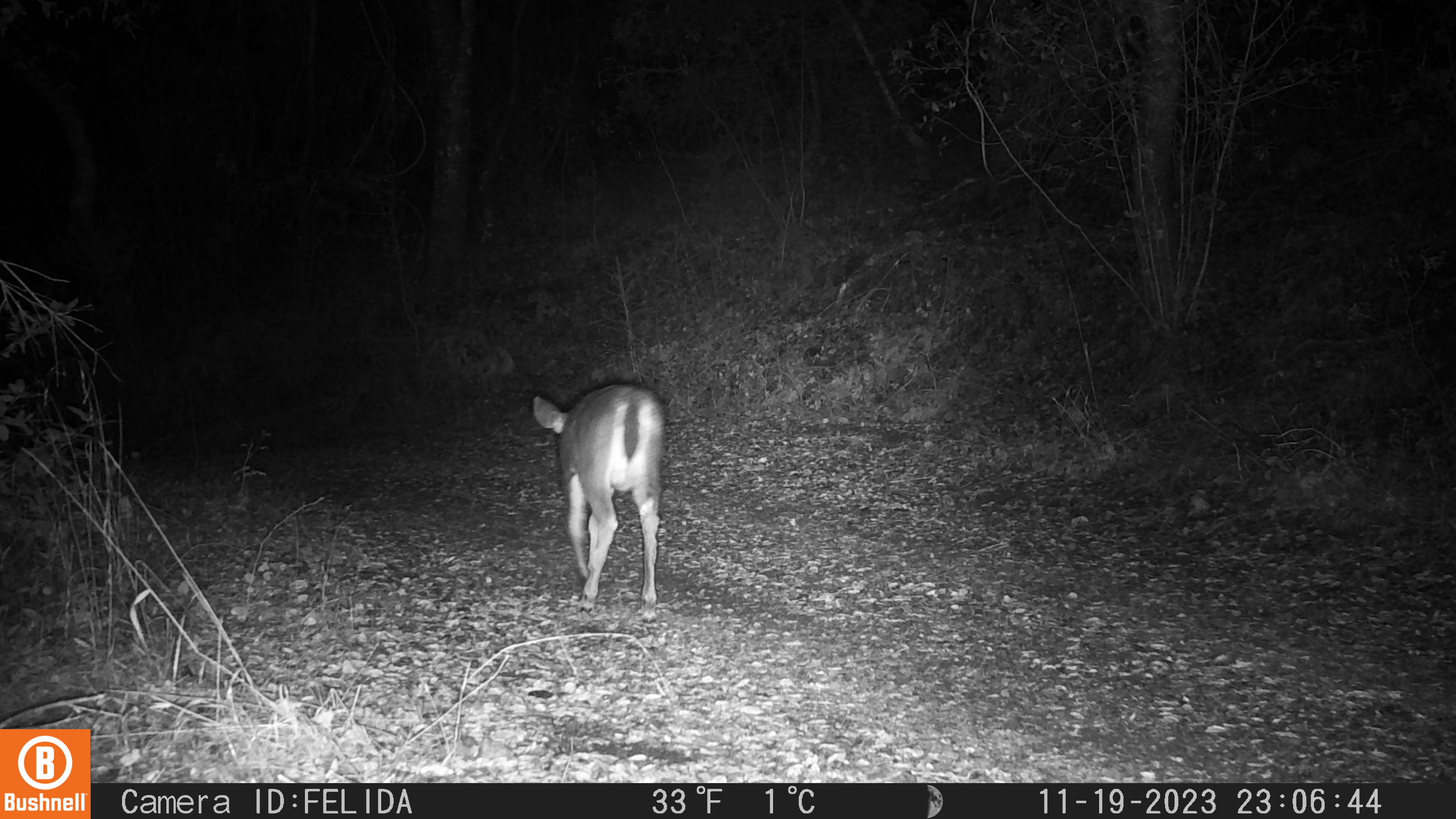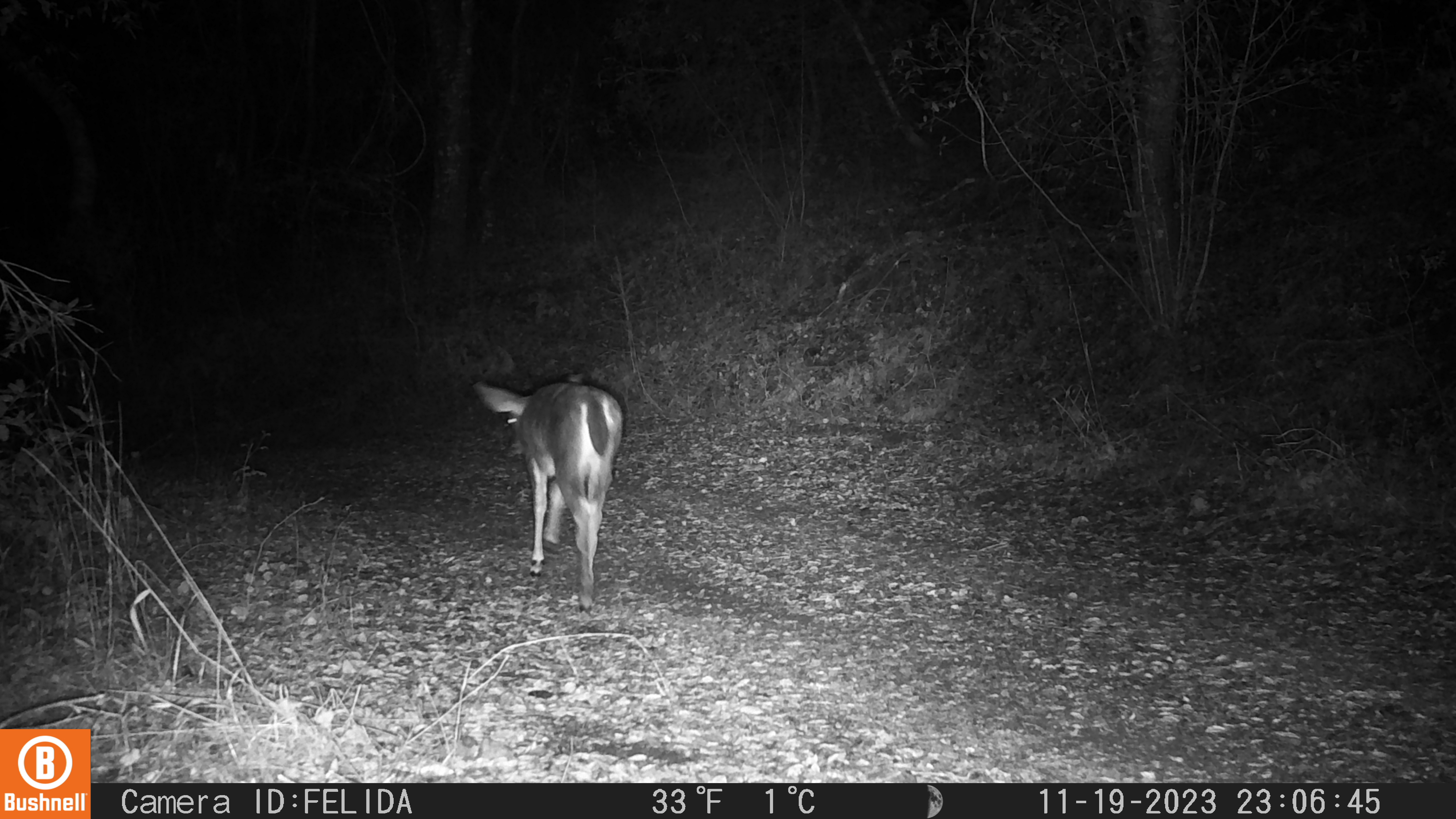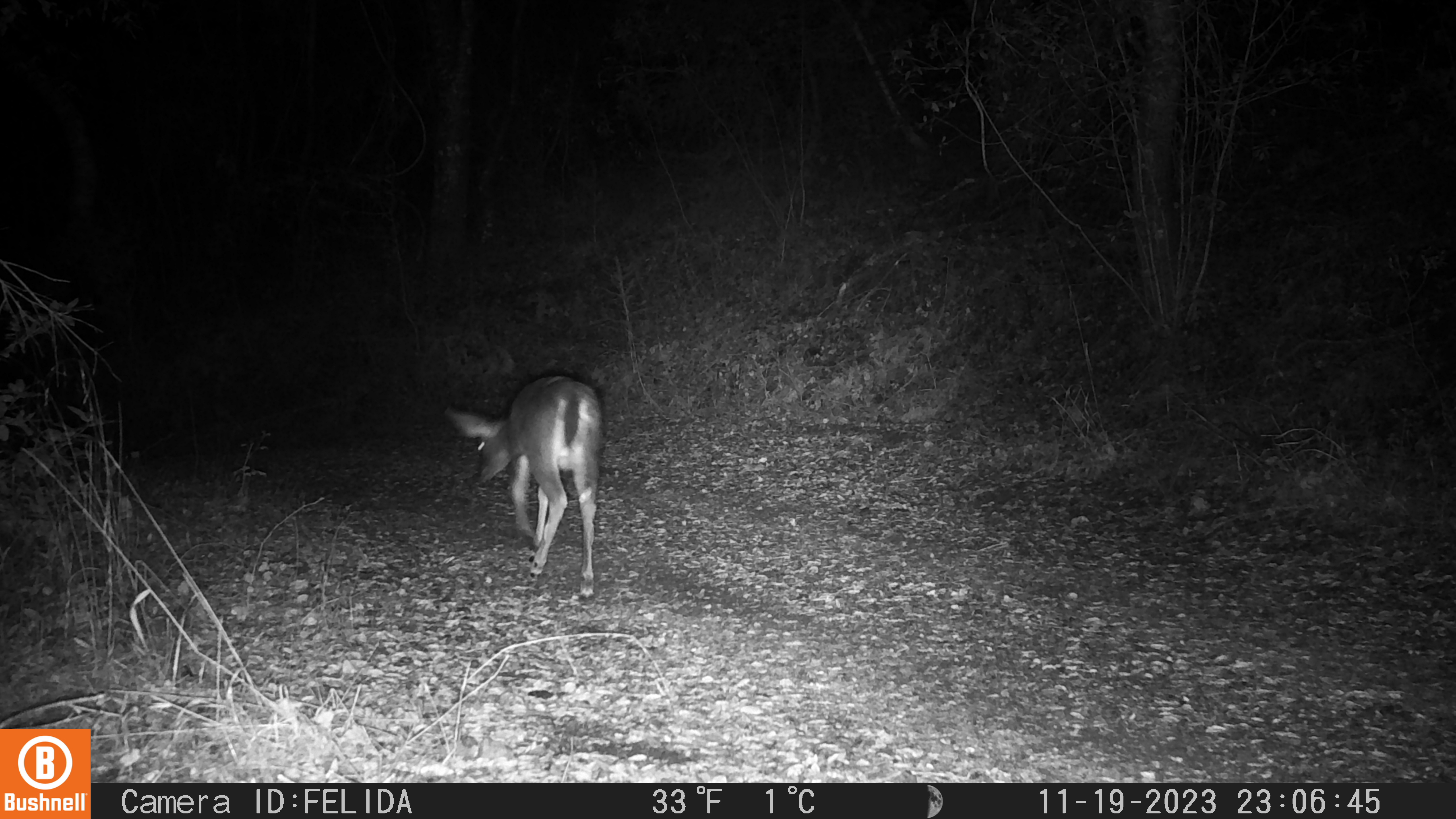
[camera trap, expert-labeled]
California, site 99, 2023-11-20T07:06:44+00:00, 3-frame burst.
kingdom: Animalia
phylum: Chordata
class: Mammalia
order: Artiodactyla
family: Cervidae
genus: Odocoileus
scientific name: Odocoileus hemionus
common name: mule deer